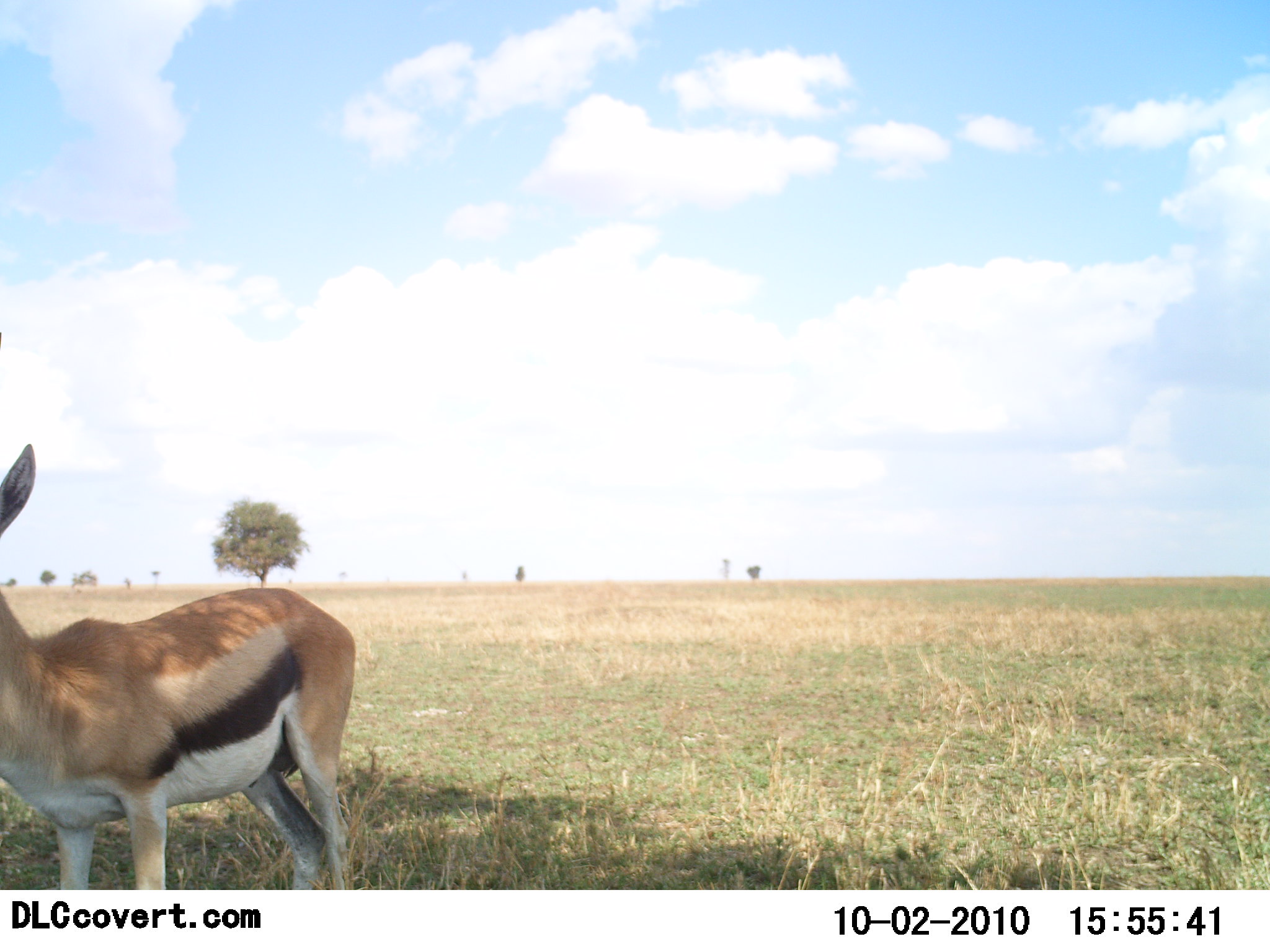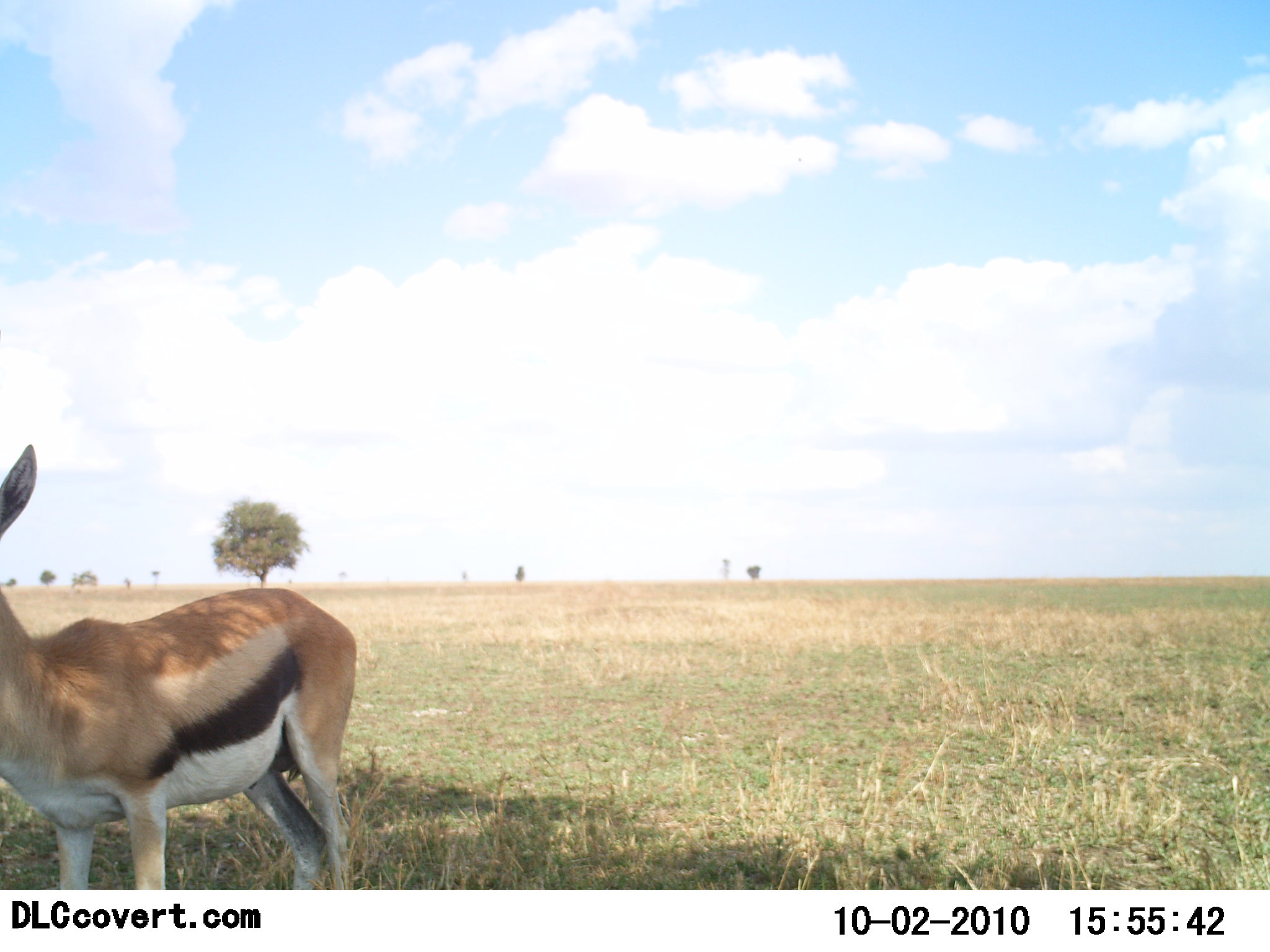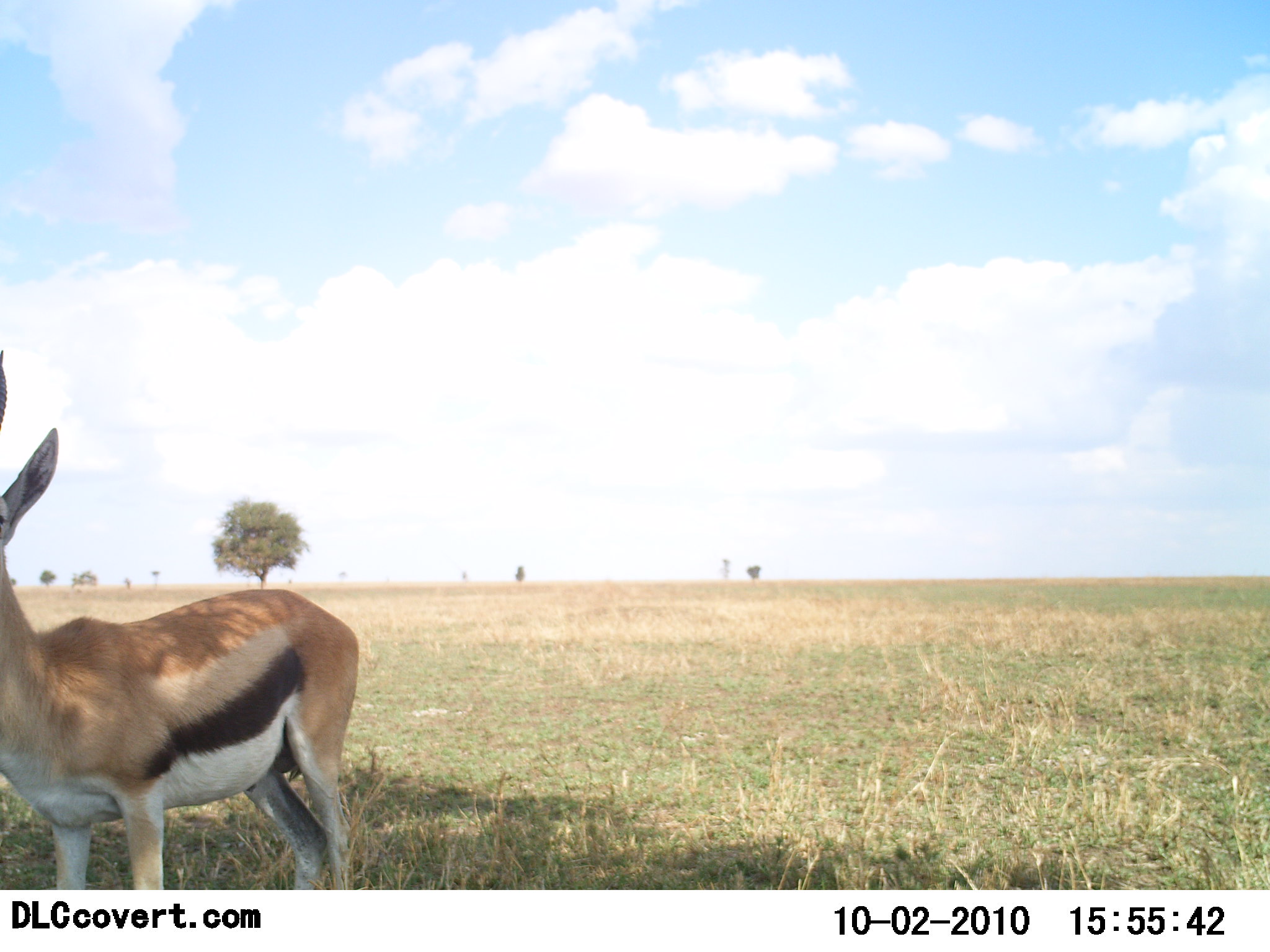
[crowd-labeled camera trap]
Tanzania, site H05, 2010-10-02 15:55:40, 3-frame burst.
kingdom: Animalia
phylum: Chordata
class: Mammalia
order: Artiodactyla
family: Bovidae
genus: Eudorcas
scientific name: Eudorcas thomsonii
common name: thomson's gazelle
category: gazellethomsons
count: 1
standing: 100%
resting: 8%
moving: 0%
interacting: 0%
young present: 0%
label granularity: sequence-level